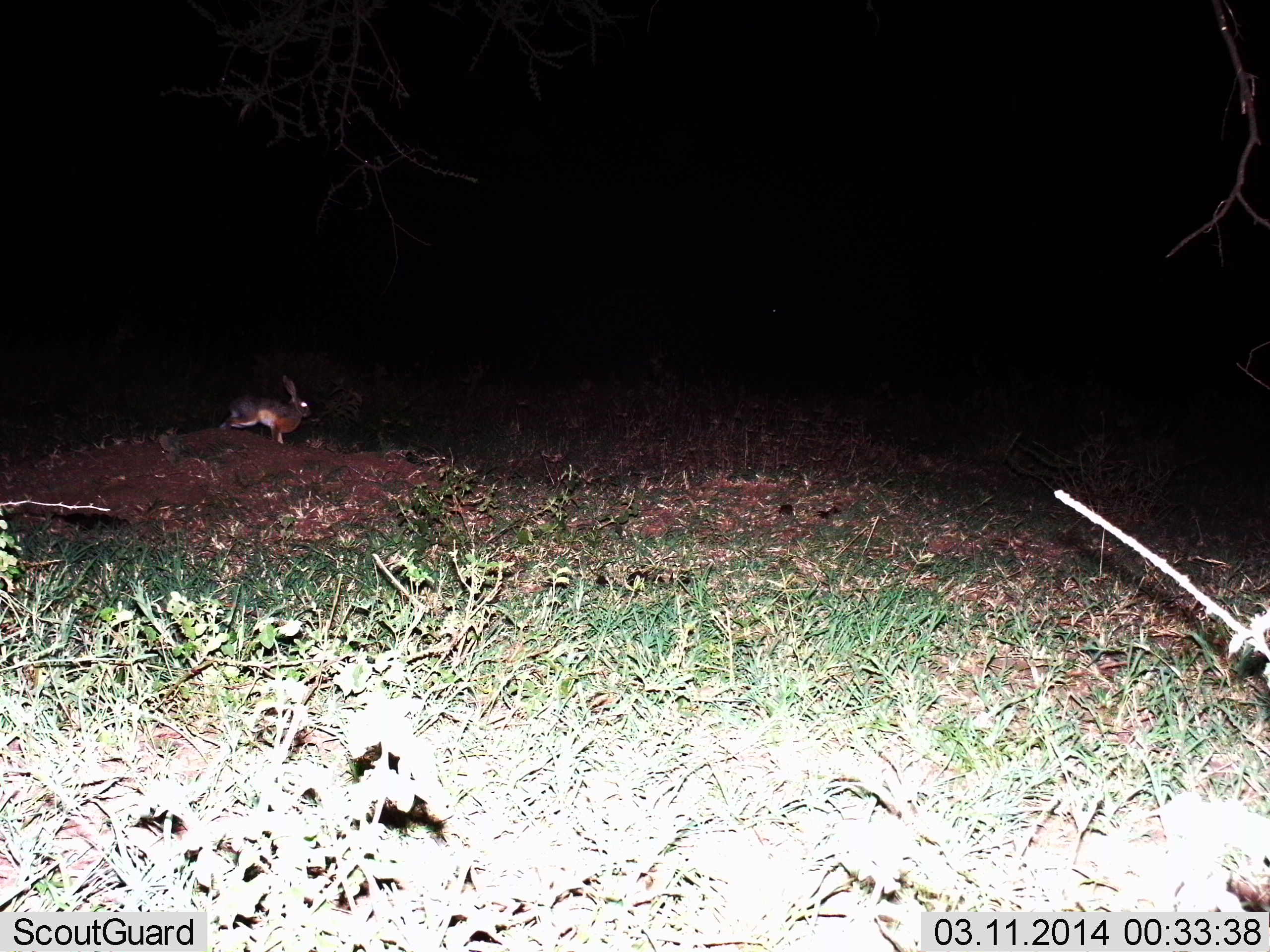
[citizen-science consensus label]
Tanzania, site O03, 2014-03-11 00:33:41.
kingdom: Animalia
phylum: Chordata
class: Mammalia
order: Lagomorpha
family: Leporidae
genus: Lepus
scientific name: Lepus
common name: hare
Hare (Lepus), count 1. Behavior (volunteer vote fractions): standing 42%, resting 0%, moving 57%, interacting 0%. Young present (vote fraction): 0%. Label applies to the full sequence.